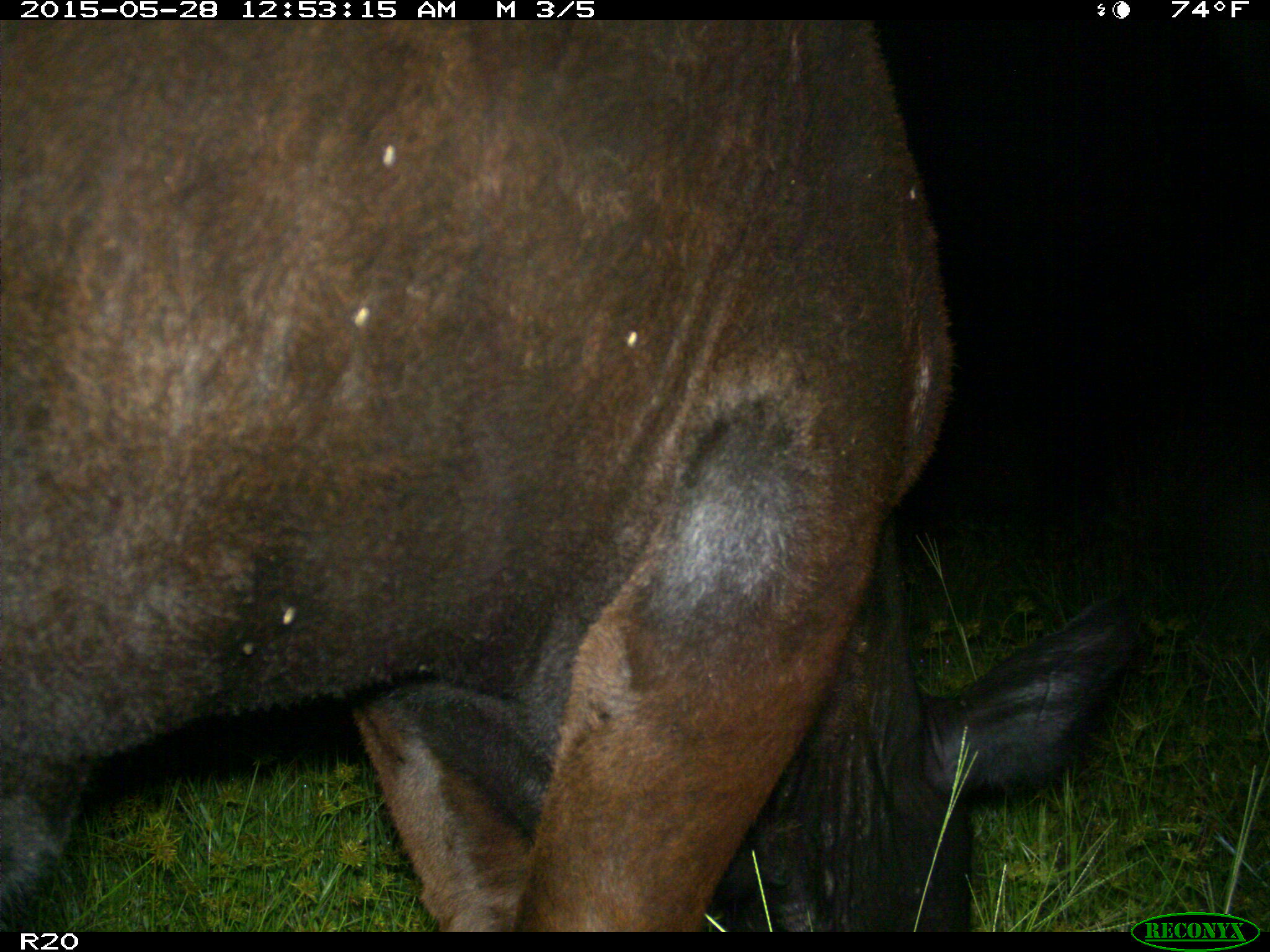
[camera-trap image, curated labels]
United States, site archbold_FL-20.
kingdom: Animalia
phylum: Chordata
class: Mammalia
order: Artiodactyla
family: Bovidae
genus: Bos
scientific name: Bos taurus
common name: domestic cow